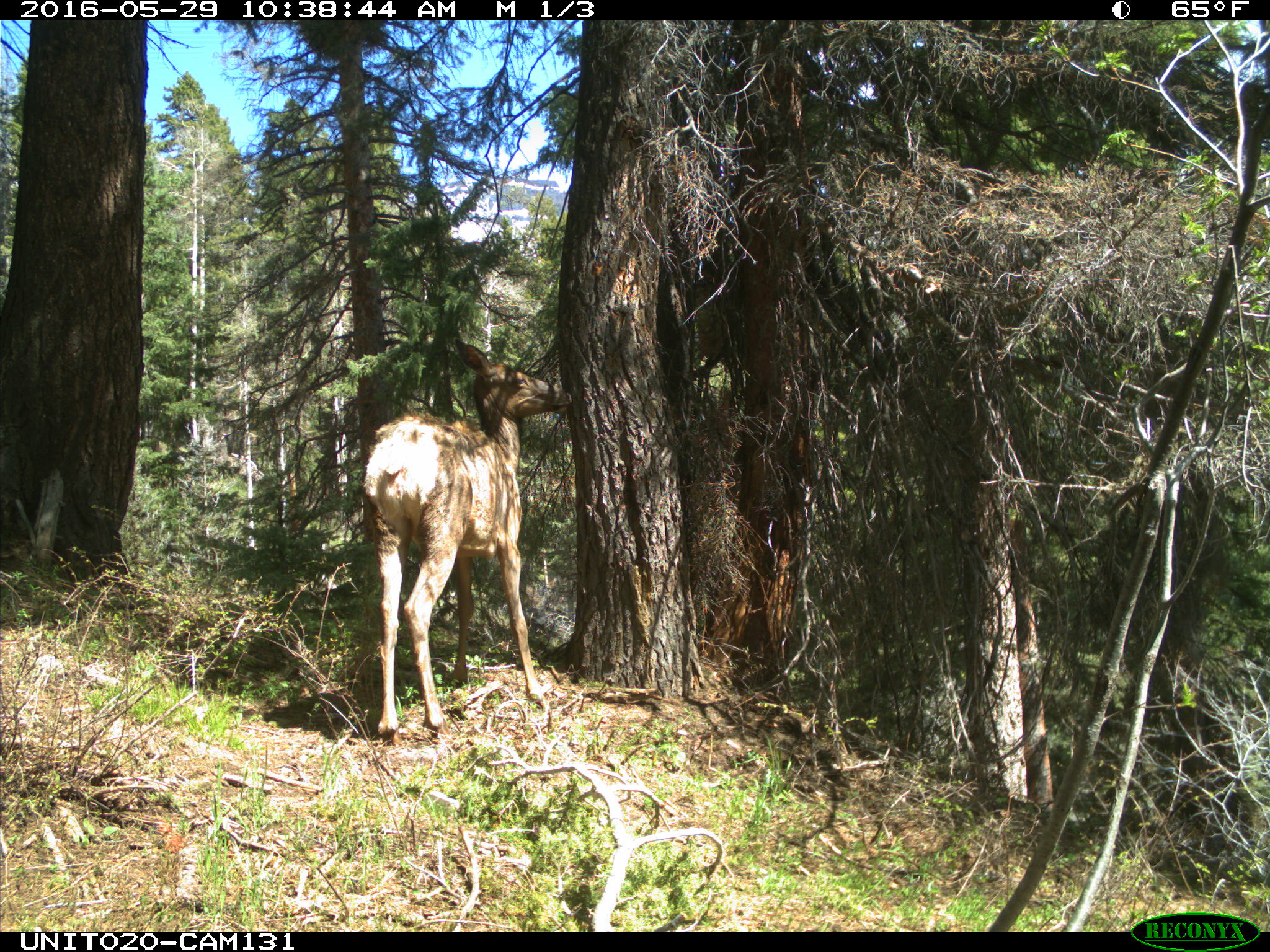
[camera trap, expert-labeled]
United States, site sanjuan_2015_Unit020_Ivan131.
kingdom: Animalia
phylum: Chordata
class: Mammalia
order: Artiodactyla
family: Cervidae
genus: Cervus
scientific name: Cervus elaphus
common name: red deer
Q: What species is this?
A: Cervus elaphus (red deer).